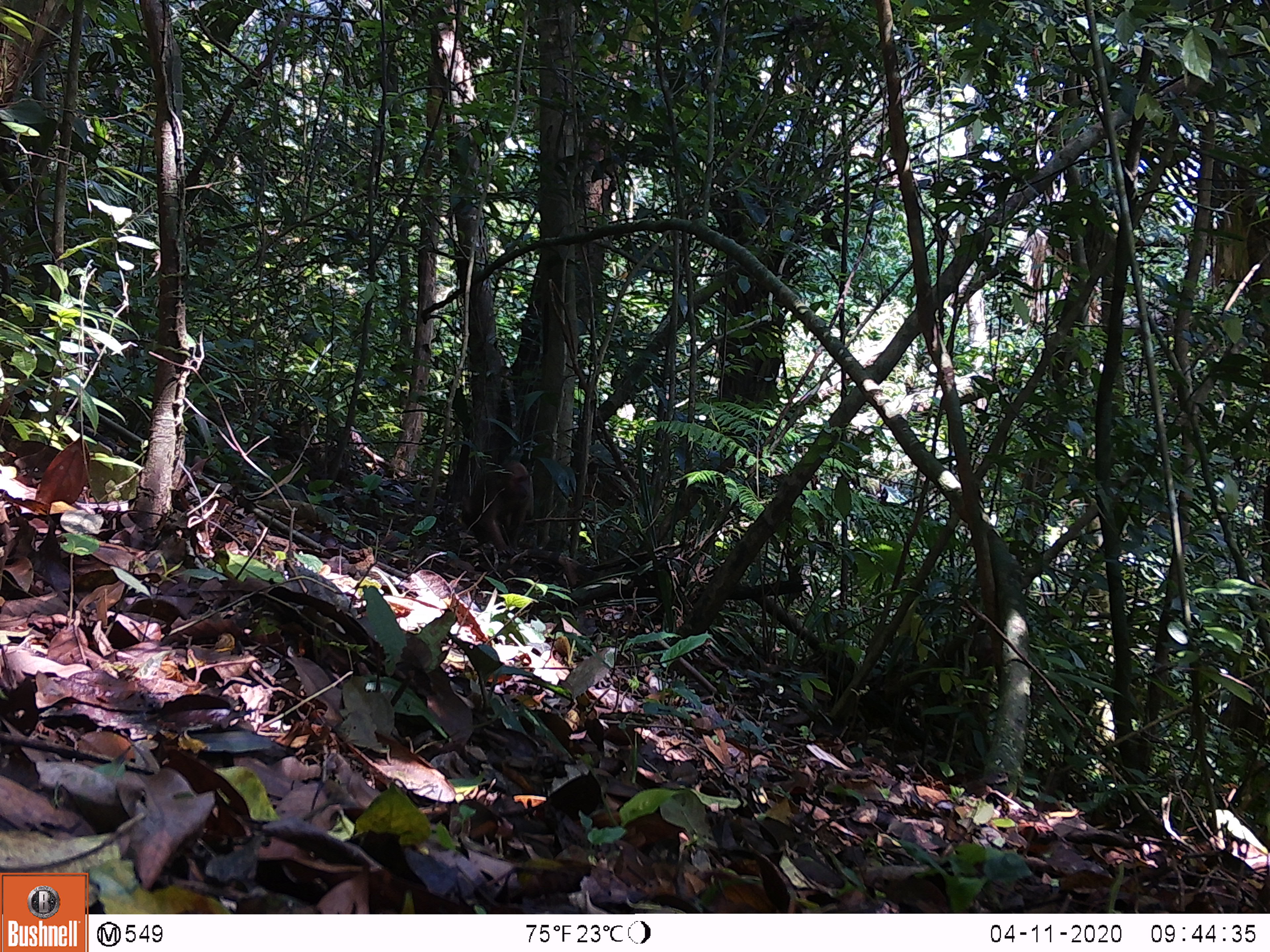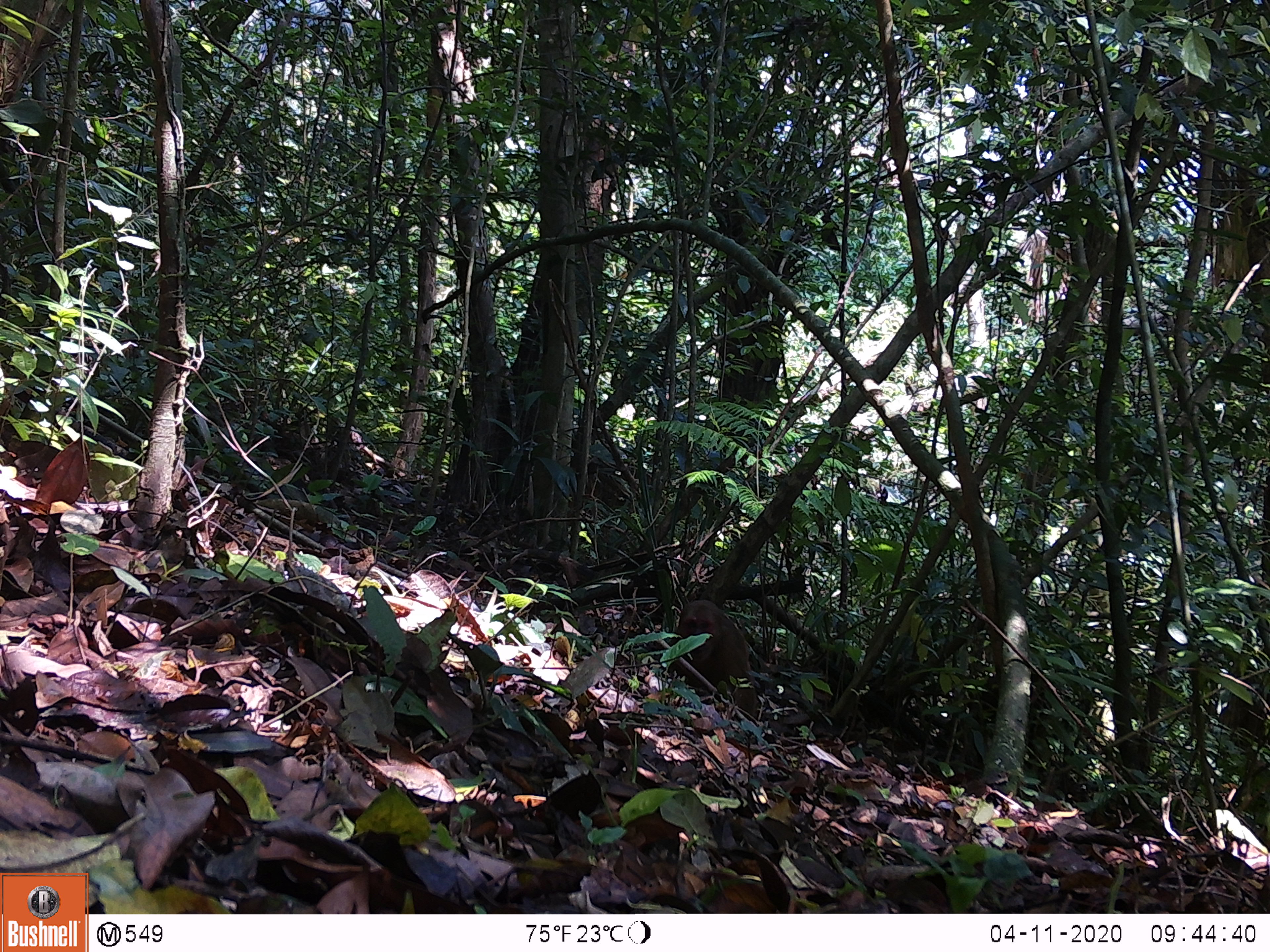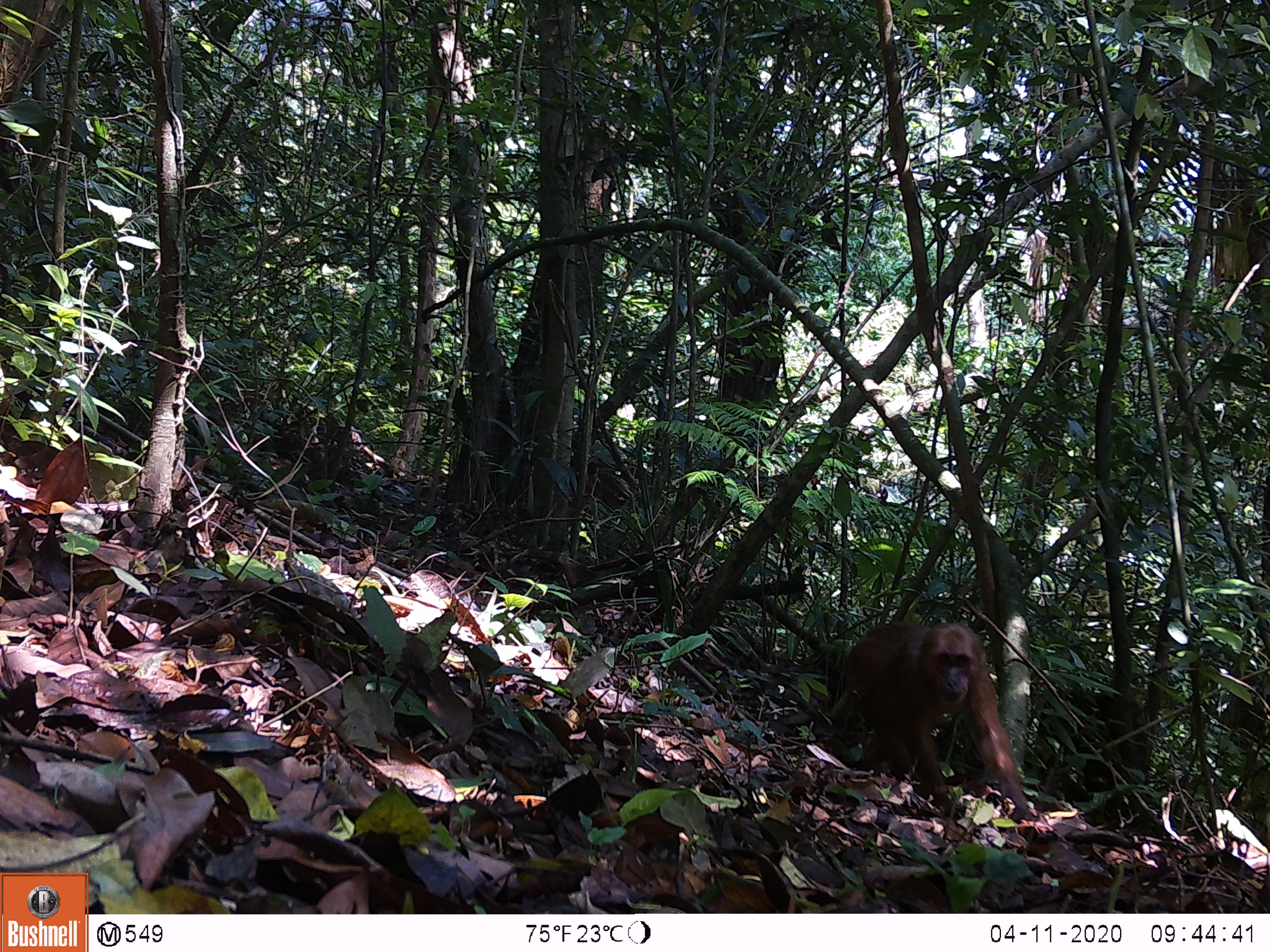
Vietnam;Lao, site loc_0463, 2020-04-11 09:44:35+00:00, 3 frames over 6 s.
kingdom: Animalia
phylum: Chordata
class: Mammalia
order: Primates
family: Cercopithecidae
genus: Macaca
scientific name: Macaca arctoides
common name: stump-tailed macaque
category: stump tailed macaque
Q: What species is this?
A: Stump tailed macaque (stump-tailed macaque) (Macaca arctoides).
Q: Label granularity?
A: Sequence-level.